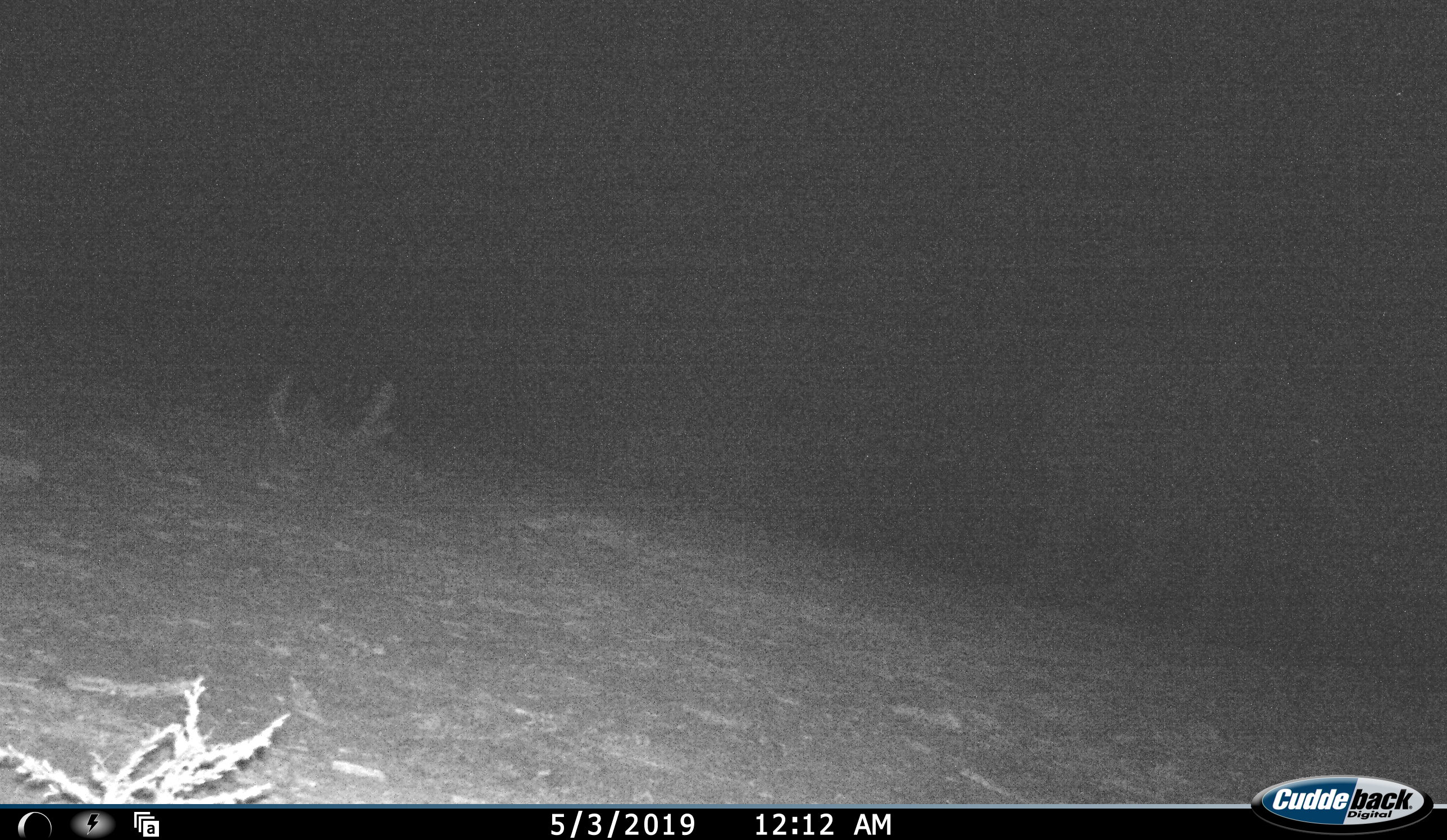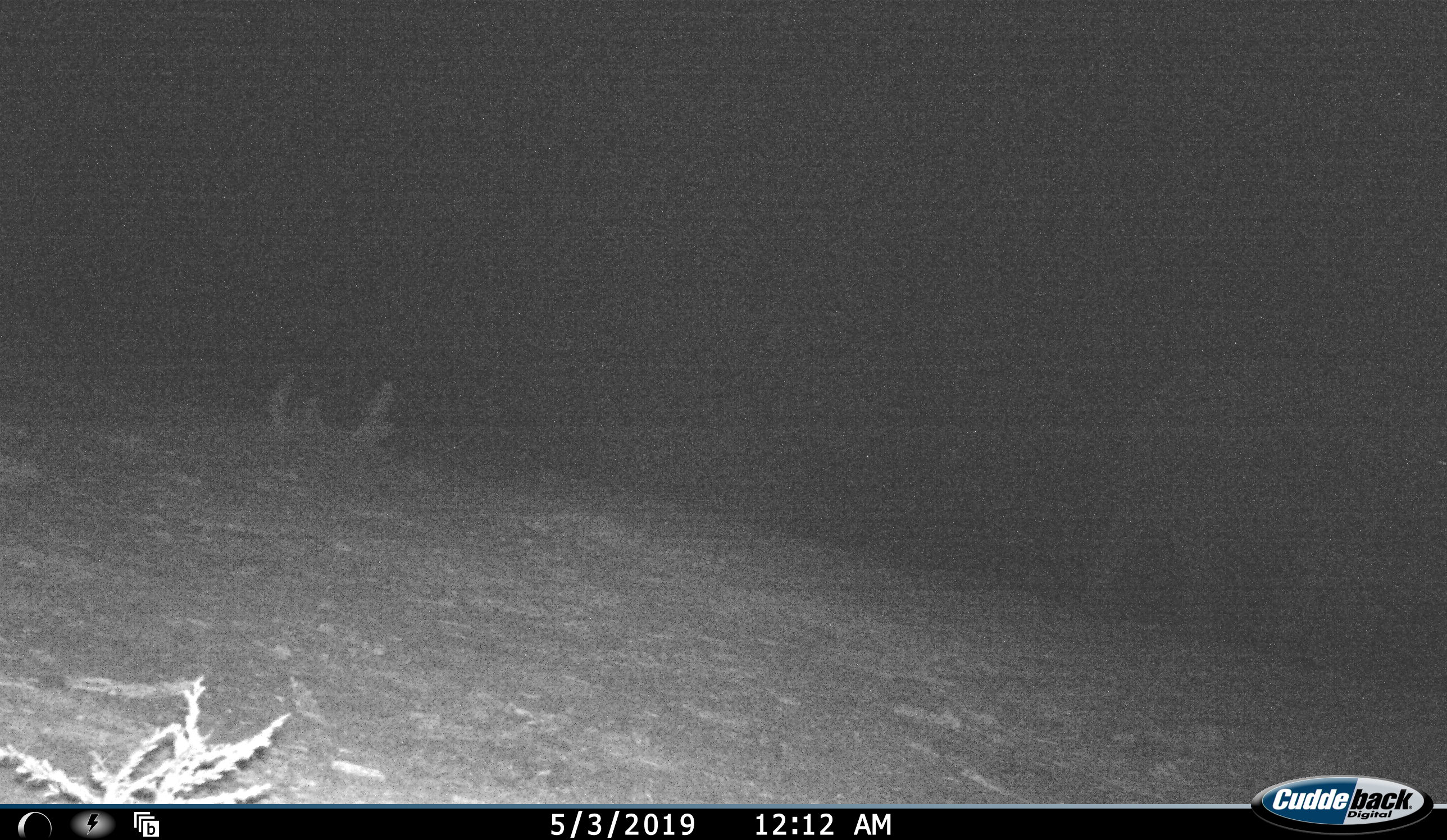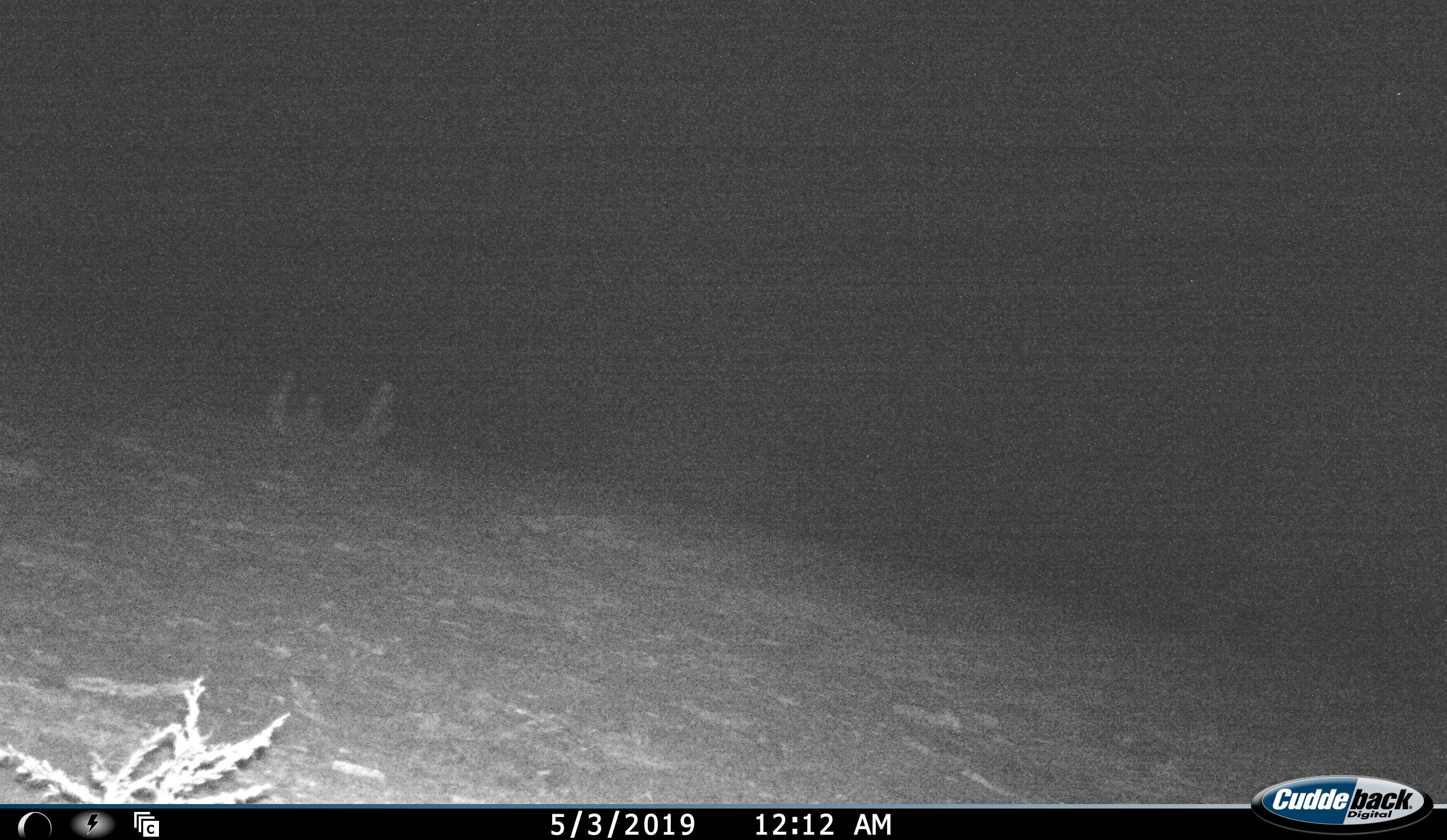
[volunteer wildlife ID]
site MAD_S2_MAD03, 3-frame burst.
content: unidentified animal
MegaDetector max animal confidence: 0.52